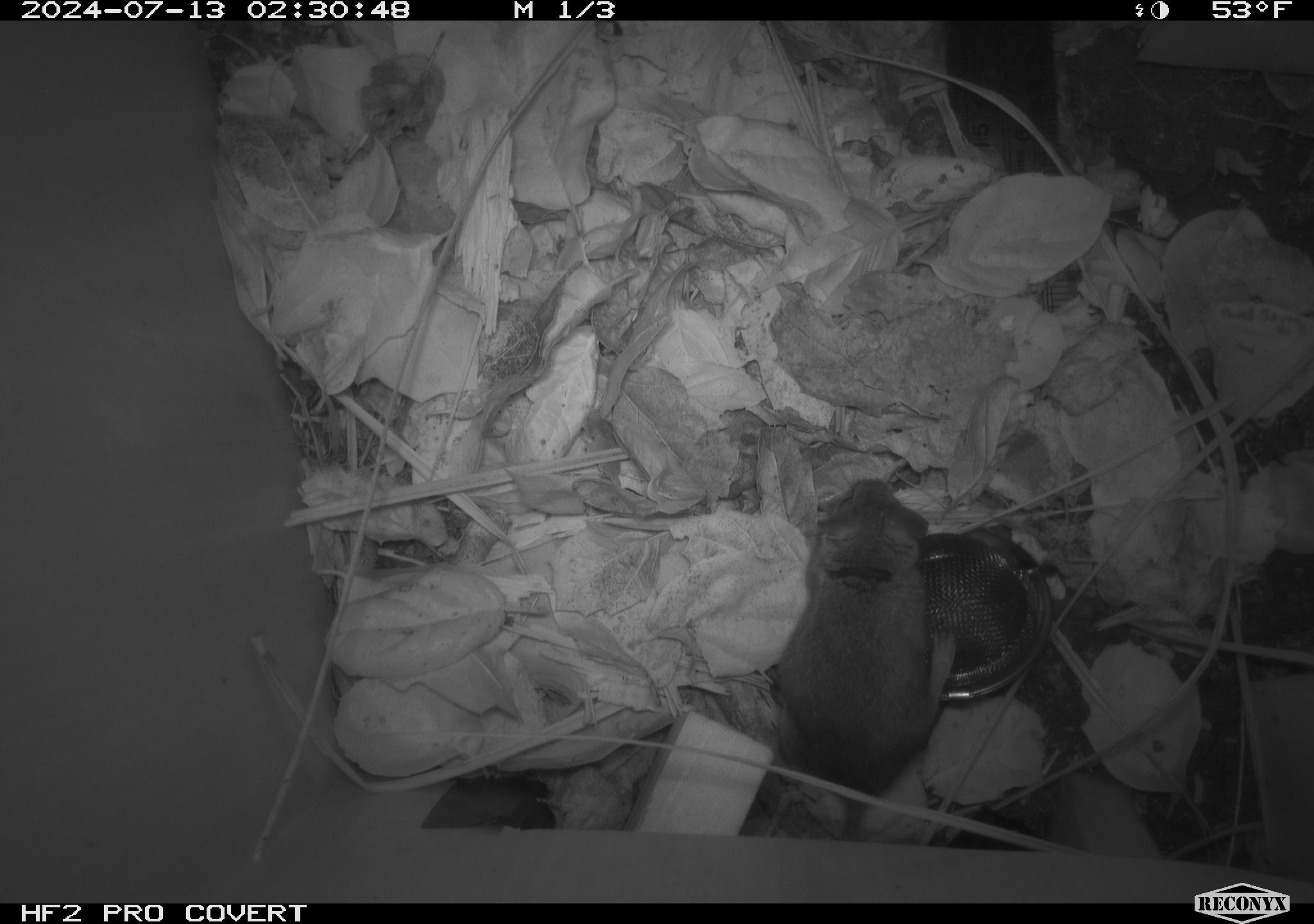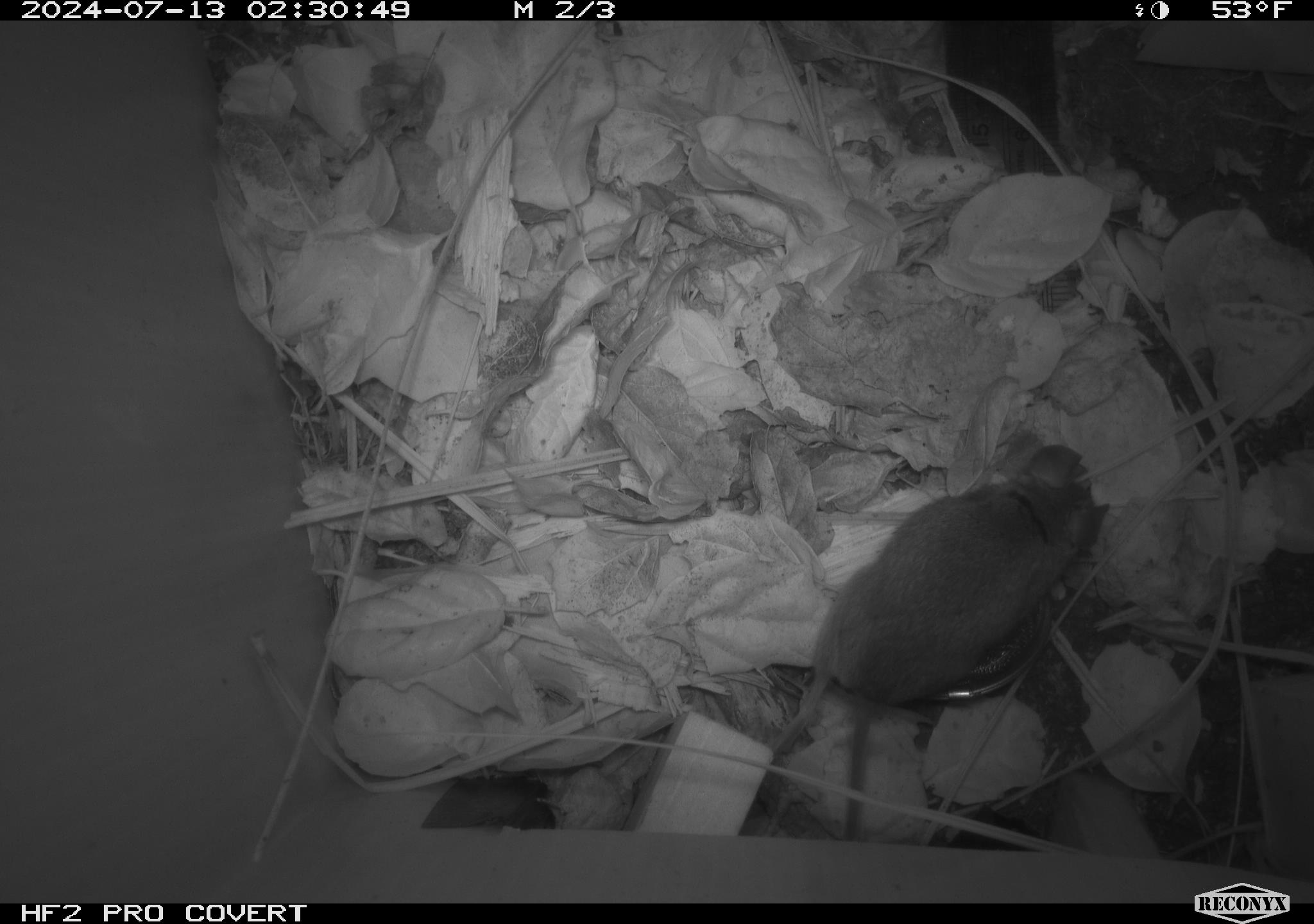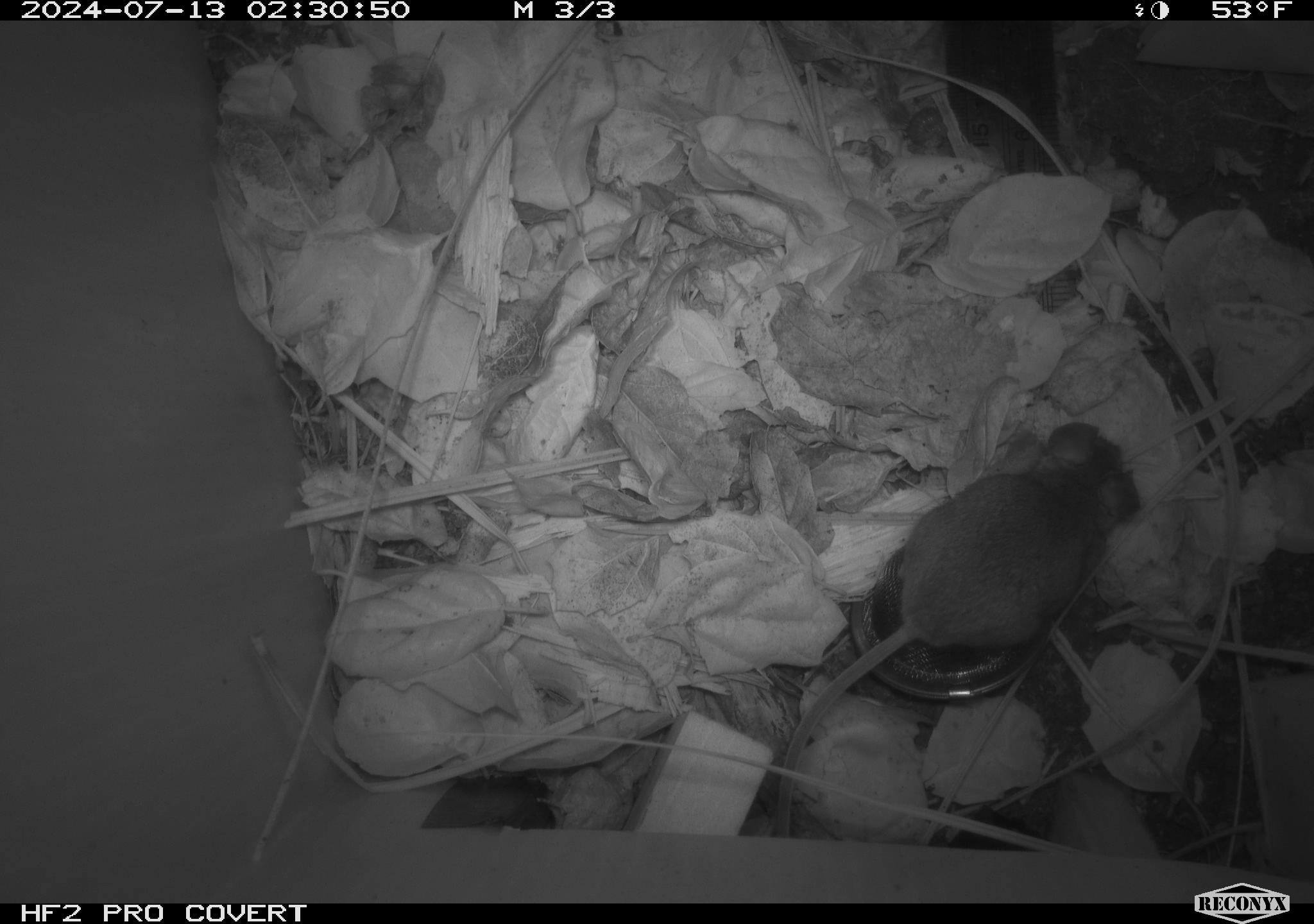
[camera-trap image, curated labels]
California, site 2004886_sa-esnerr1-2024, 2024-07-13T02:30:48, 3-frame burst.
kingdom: Animalia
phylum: Chordata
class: Mammalia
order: Rodentia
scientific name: Rodentia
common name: rodent